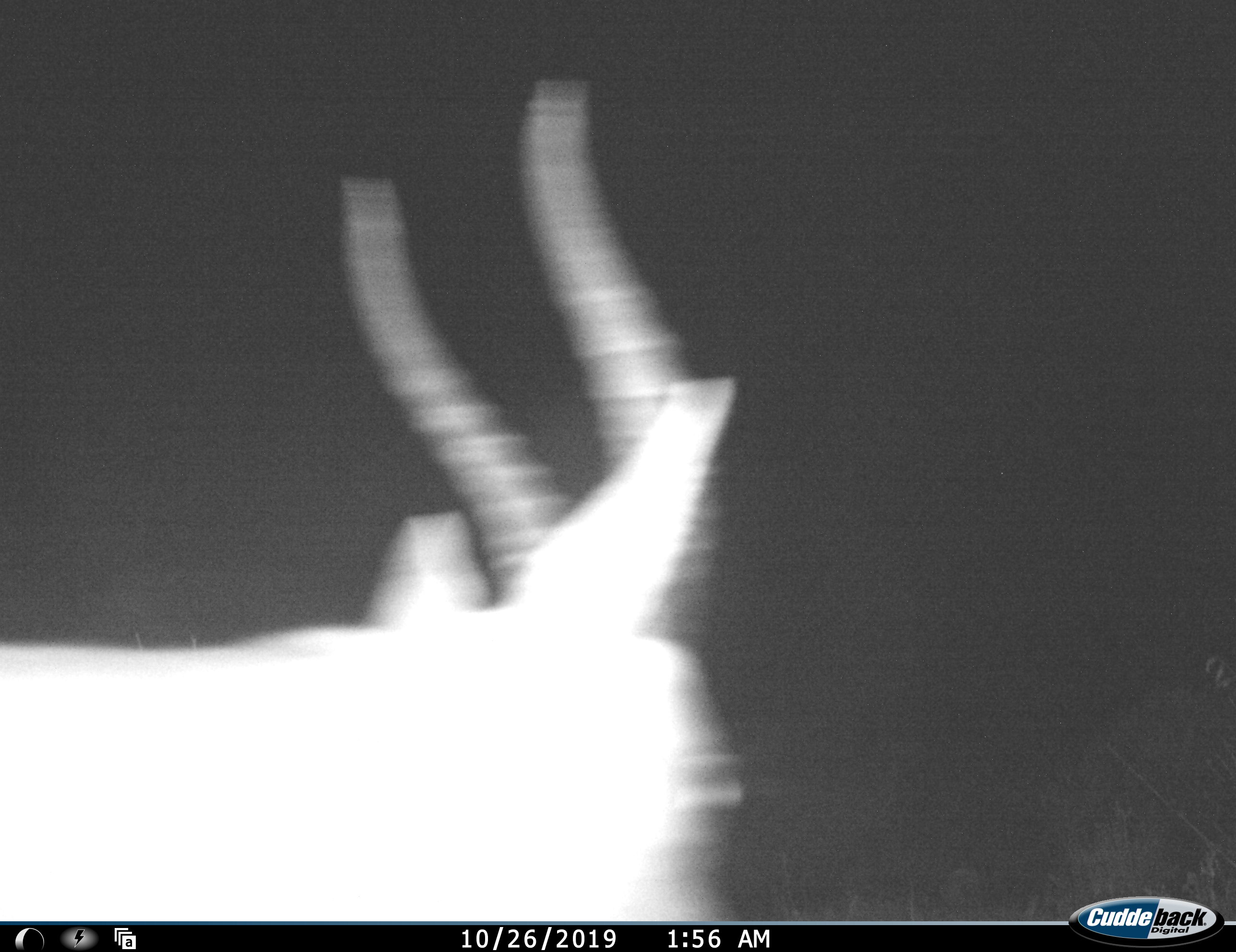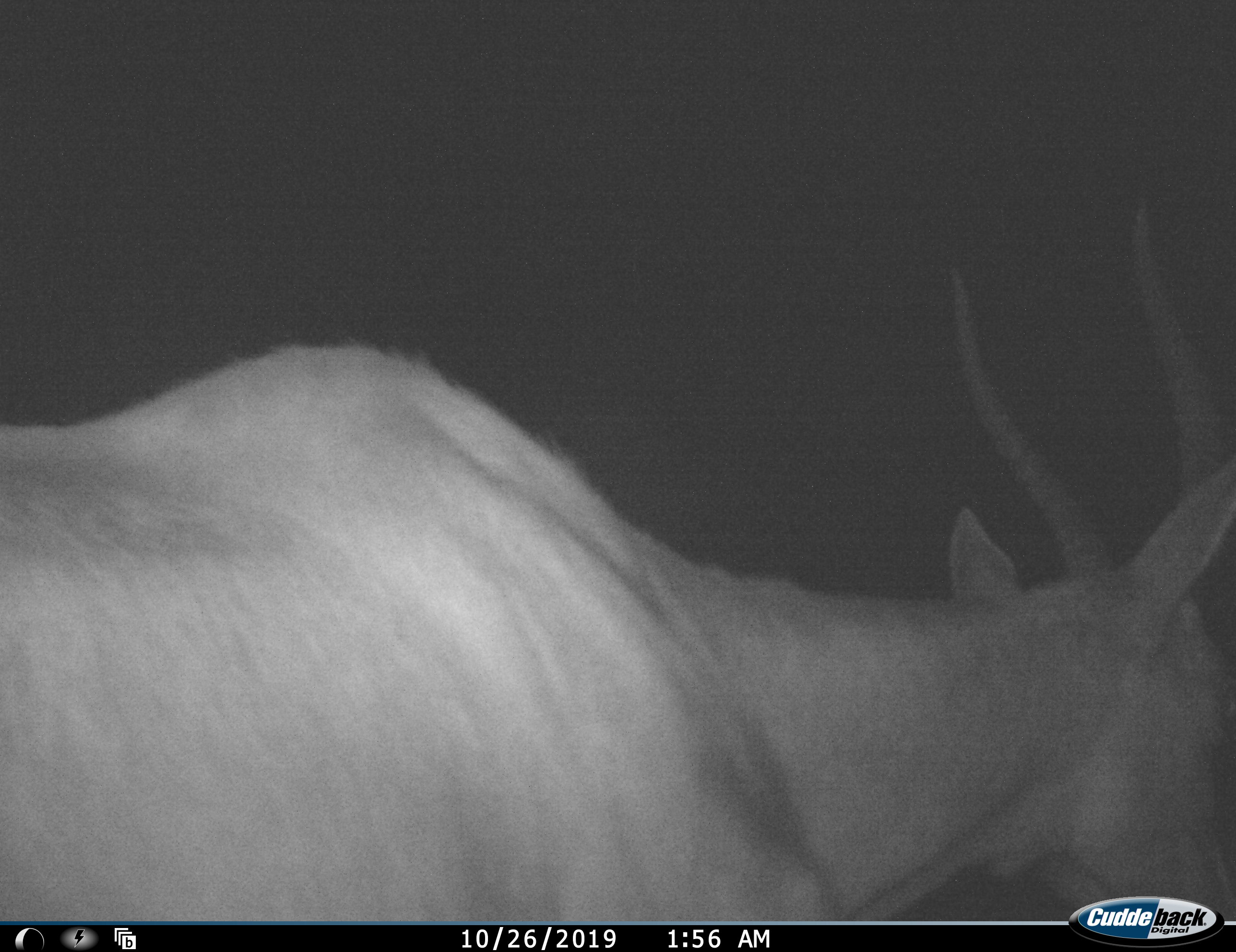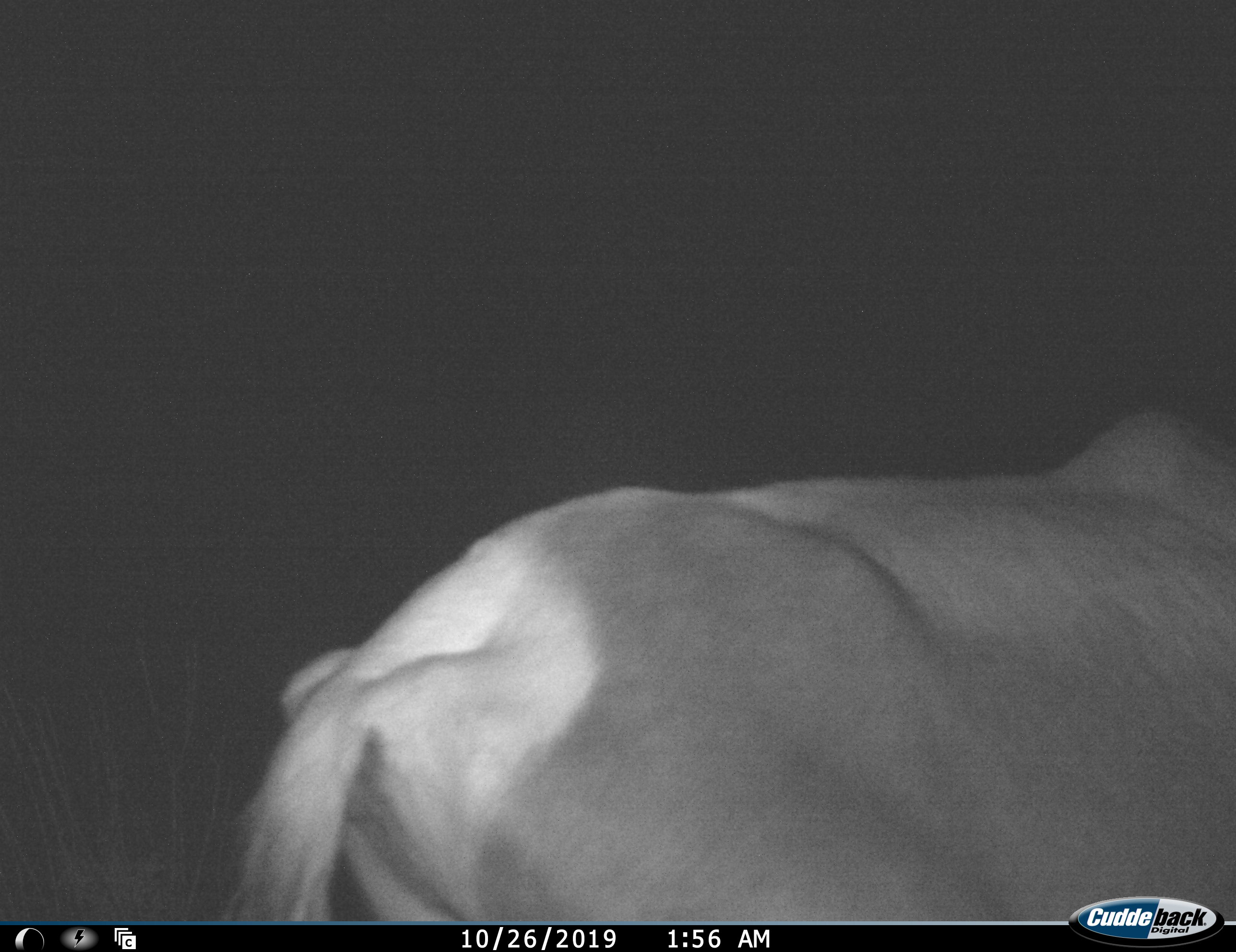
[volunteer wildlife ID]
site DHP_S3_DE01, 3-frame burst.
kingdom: Animalia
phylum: Chordata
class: Mammalia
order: Artiodactyla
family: Bovidae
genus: Damaliscus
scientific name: Damaliscus pygargus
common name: bontebok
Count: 1.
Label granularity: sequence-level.